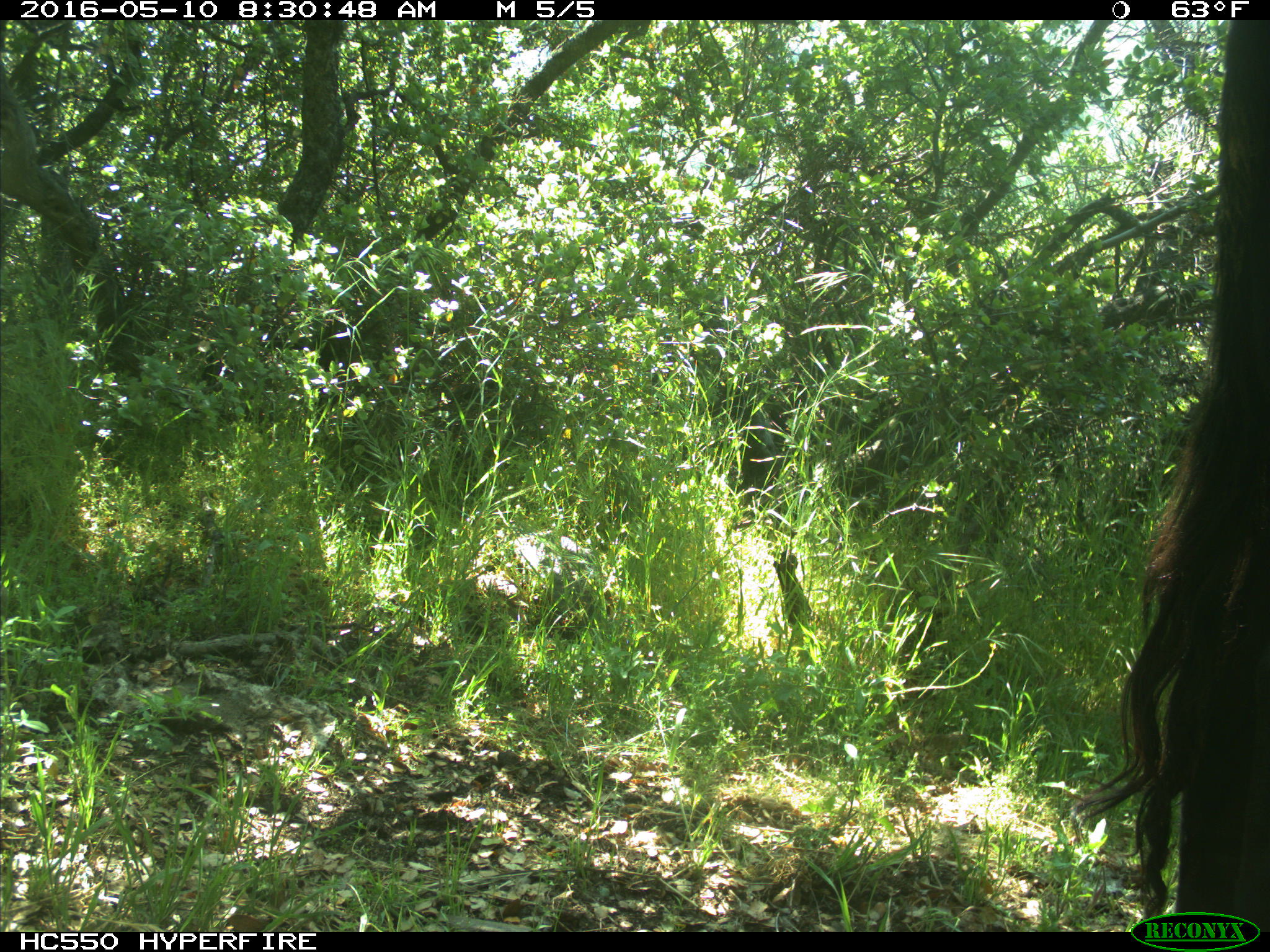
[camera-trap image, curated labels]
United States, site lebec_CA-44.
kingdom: Animalia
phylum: Chordata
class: Mammalia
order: Artiodactyla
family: Bovidae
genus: Bos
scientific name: Bos taurus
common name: domestic cow